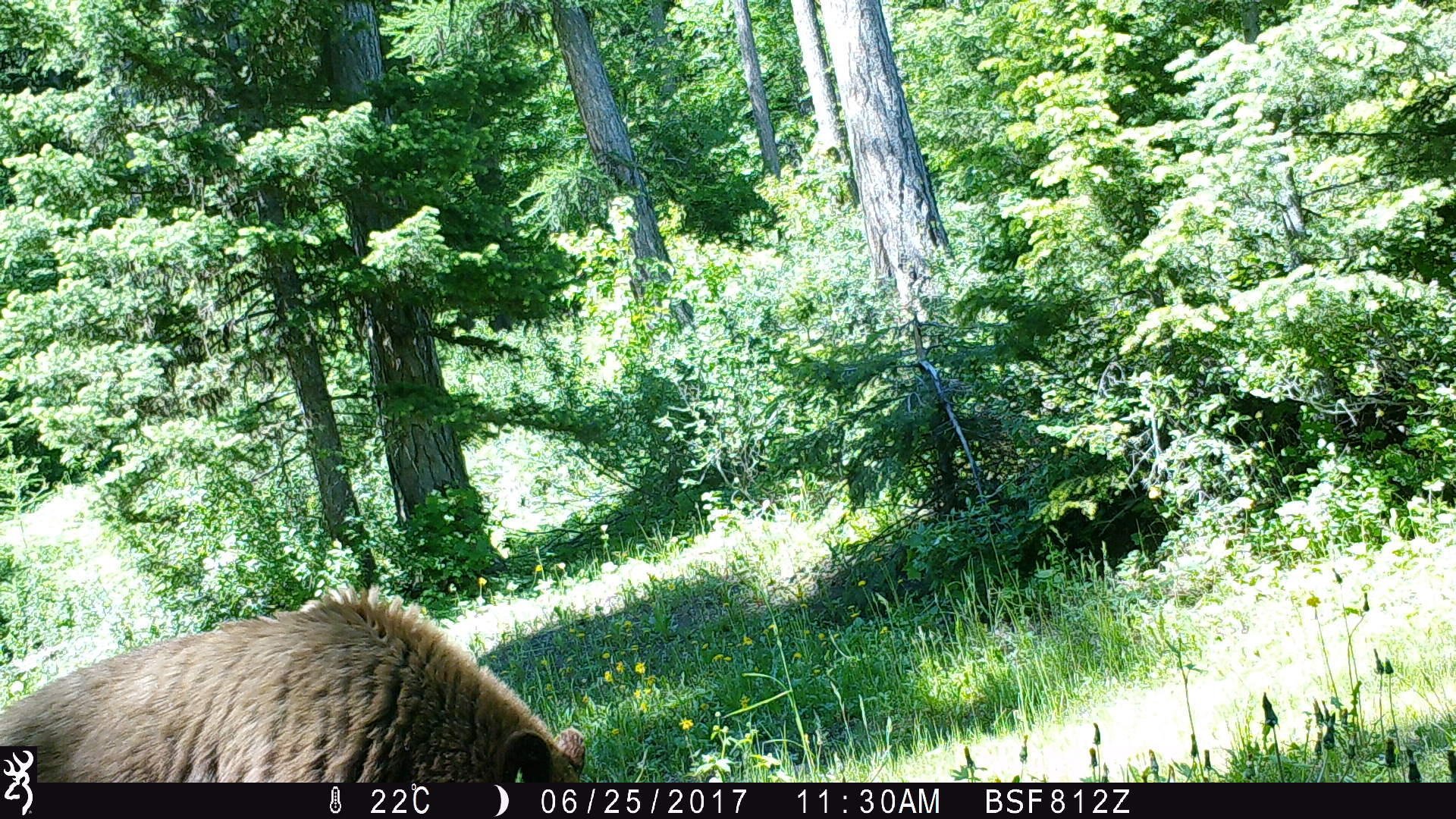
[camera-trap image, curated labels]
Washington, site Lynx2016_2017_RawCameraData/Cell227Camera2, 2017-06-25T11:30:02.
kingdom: Animalia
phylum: Chordata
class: Mammalia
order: Carnivora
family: Ursidae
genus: Ursus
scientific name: Ursus americanus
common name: american black bear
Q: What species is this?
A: Ursus americanus (american black bear).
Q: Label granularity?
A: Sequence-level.